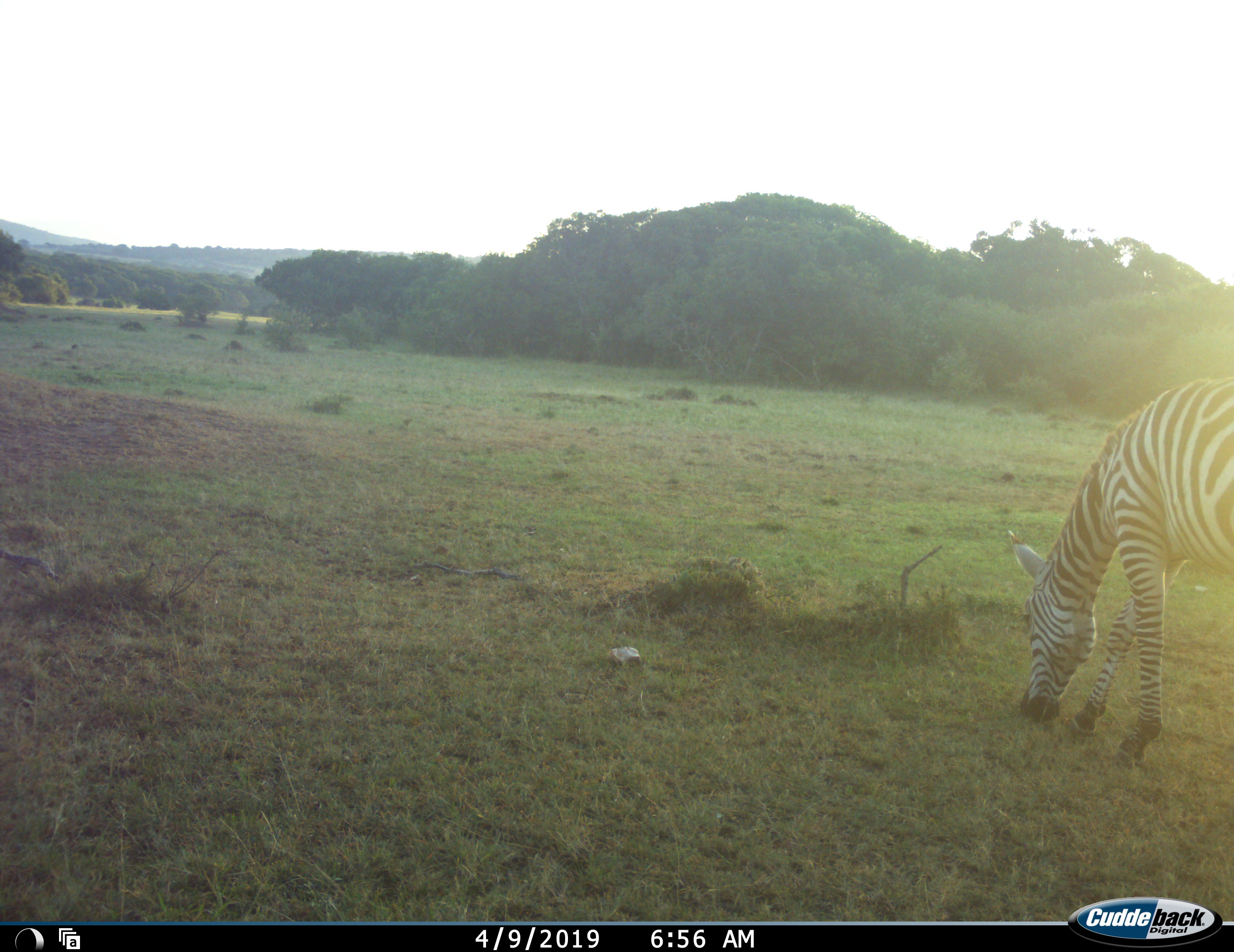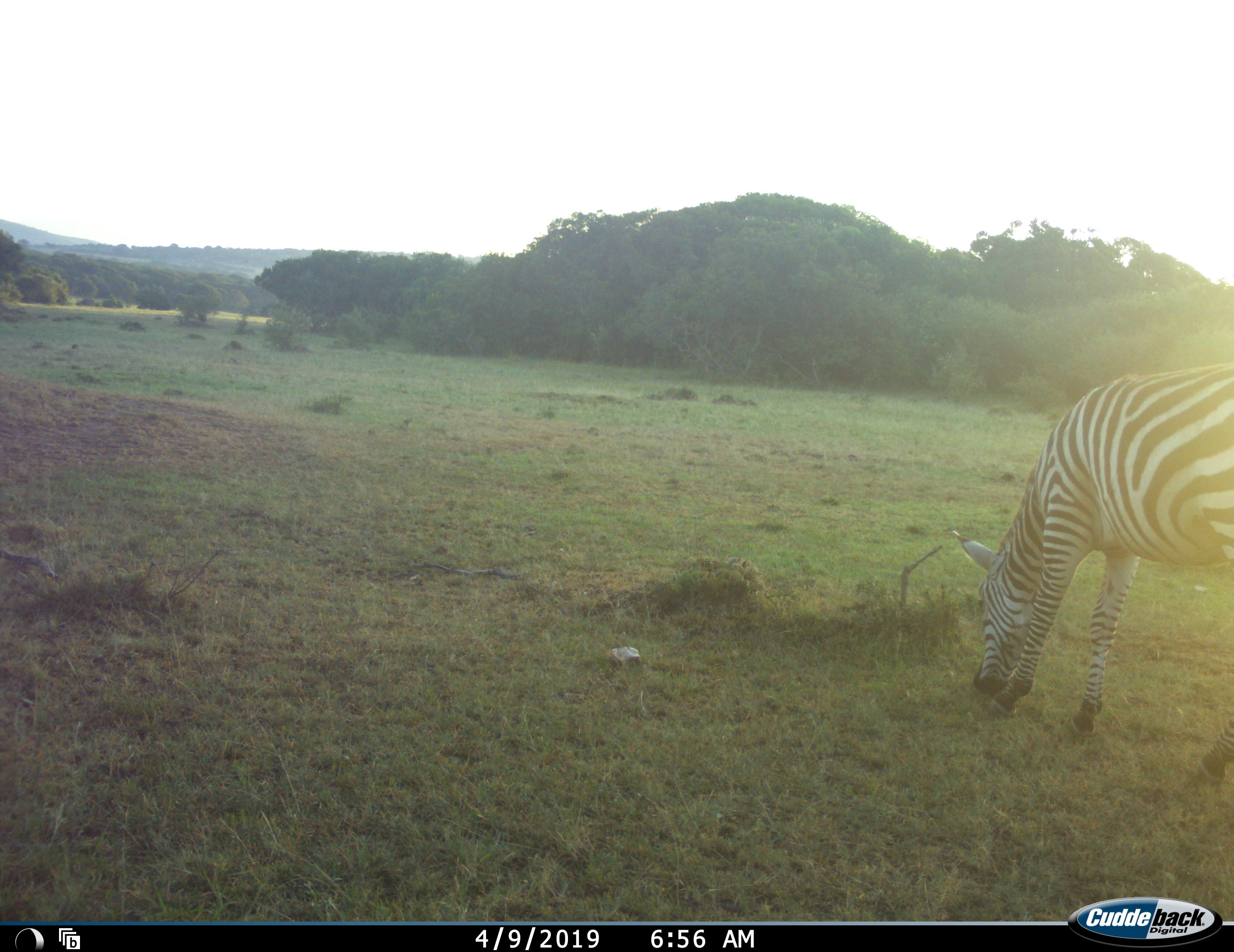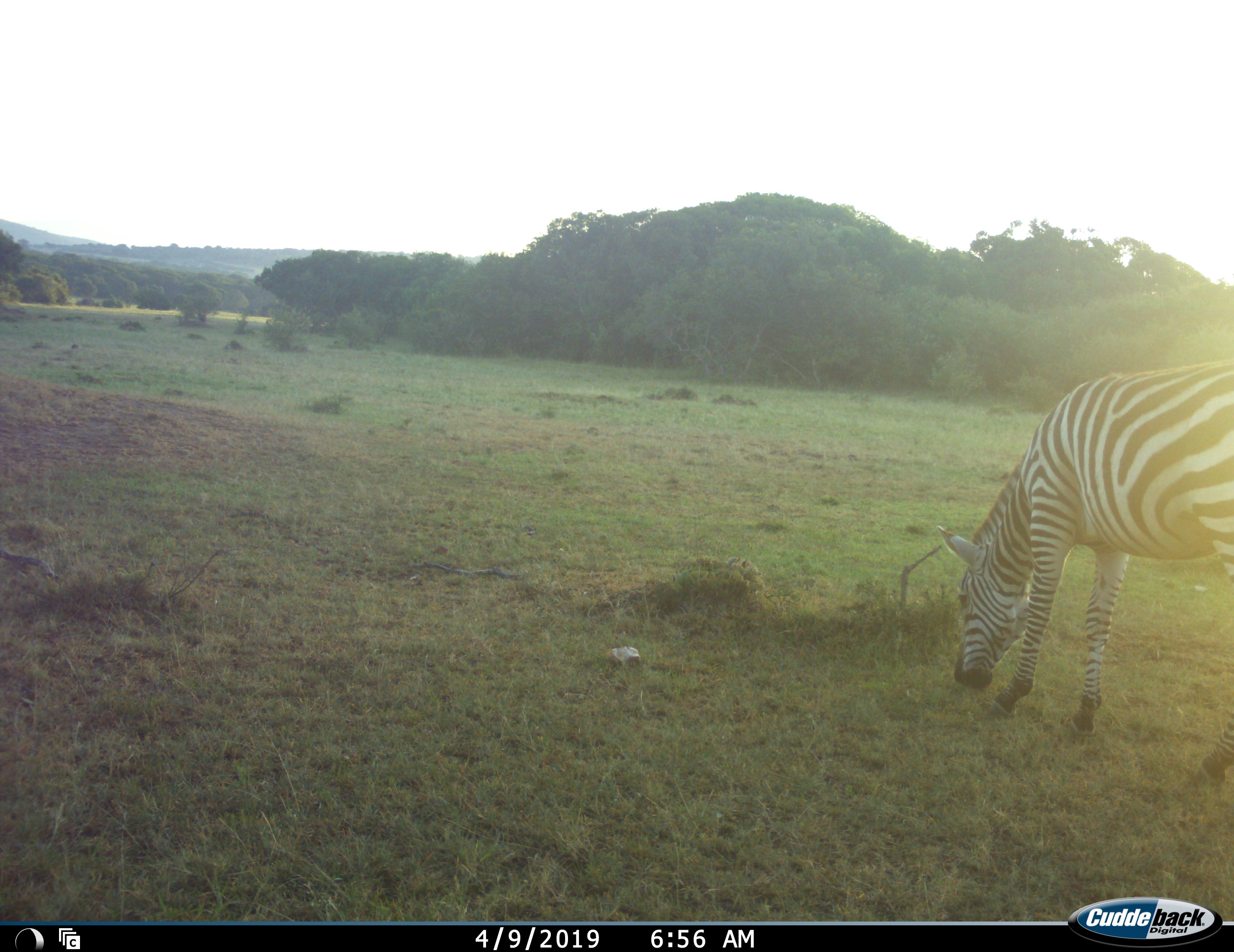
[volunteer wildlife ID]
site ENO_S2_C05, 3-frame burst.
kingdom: Animalia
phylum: Chordata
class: Mammalia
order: Perissodactyla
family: Equidae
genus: Equus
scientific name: Equus quagga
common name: plains zebra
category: zebraplains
Zebraplains (plains zebra) (Equus quagga), count 1. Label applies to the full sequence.